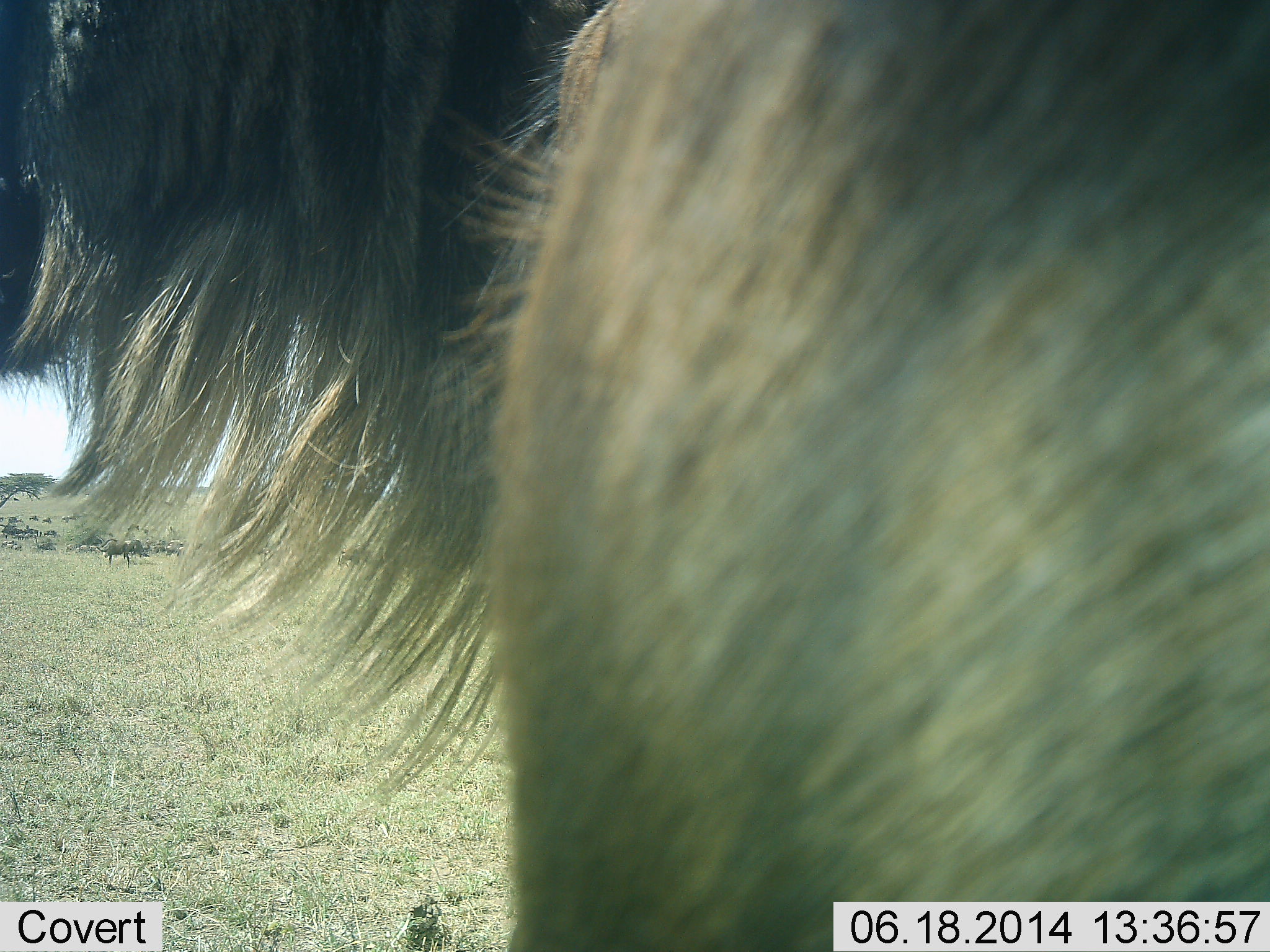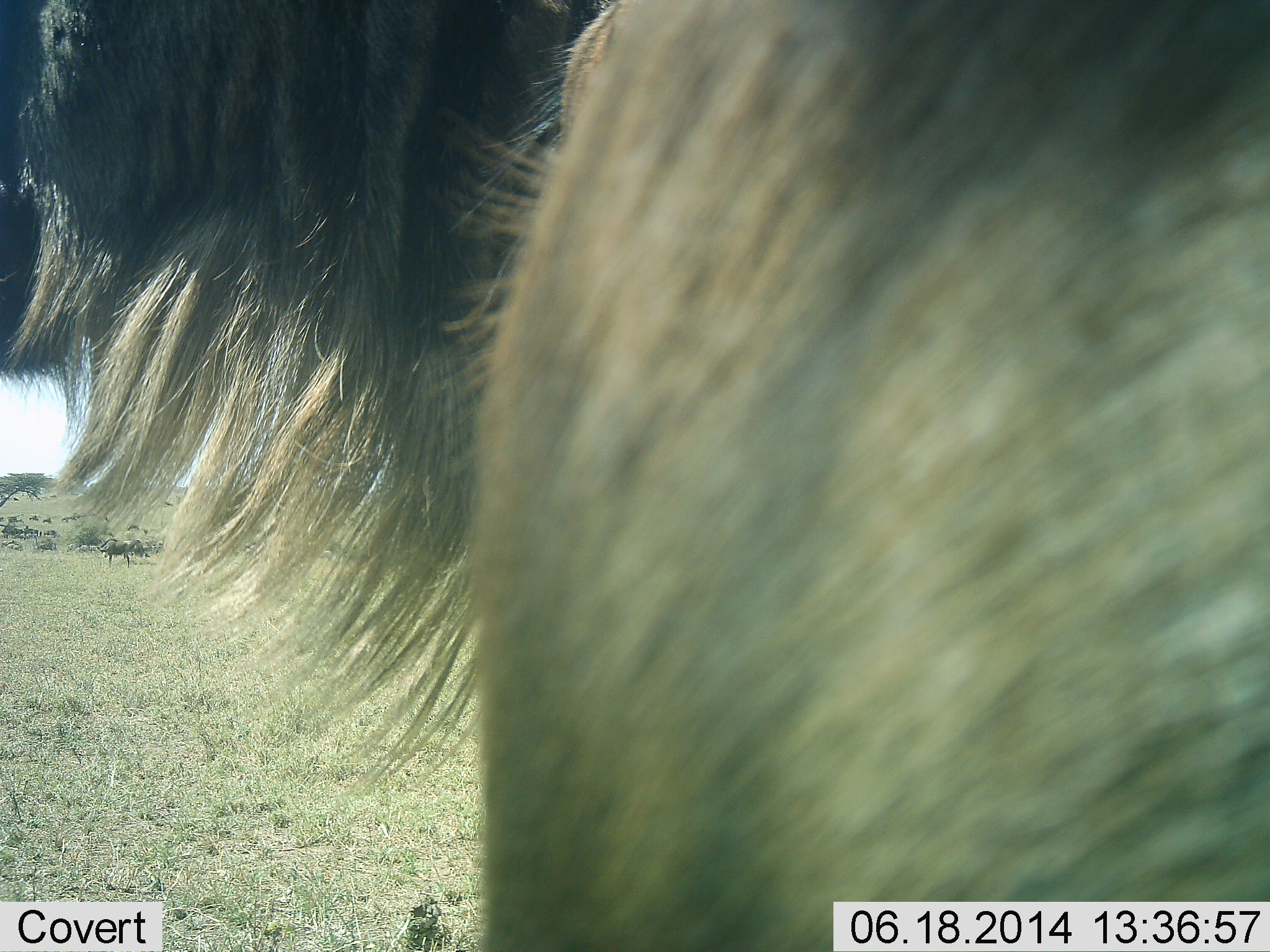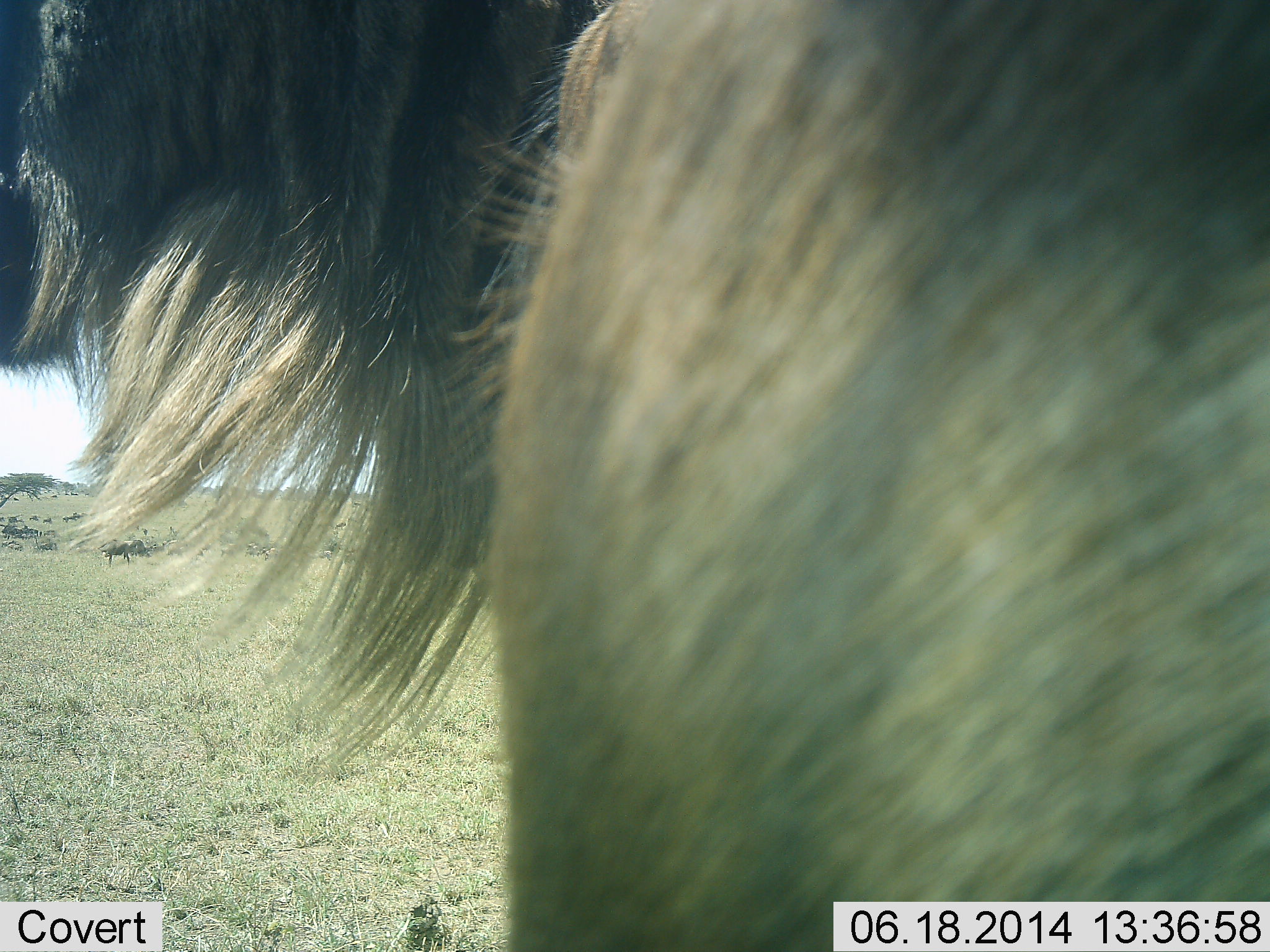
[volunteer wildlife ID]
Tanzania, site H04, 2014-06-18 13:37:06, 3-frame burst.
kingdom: Animalia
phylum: Chordata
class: Mammalia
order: Artiodactyla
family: Bovidae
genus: Connochaetes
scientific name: Connochaetes taurinus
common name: blue wildebeest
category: wildebeest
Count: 1.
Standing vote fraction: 100%.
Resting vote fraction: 0%.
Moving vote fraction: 0%.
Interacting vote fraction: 0%.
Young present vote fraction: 0%.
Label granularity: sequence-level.